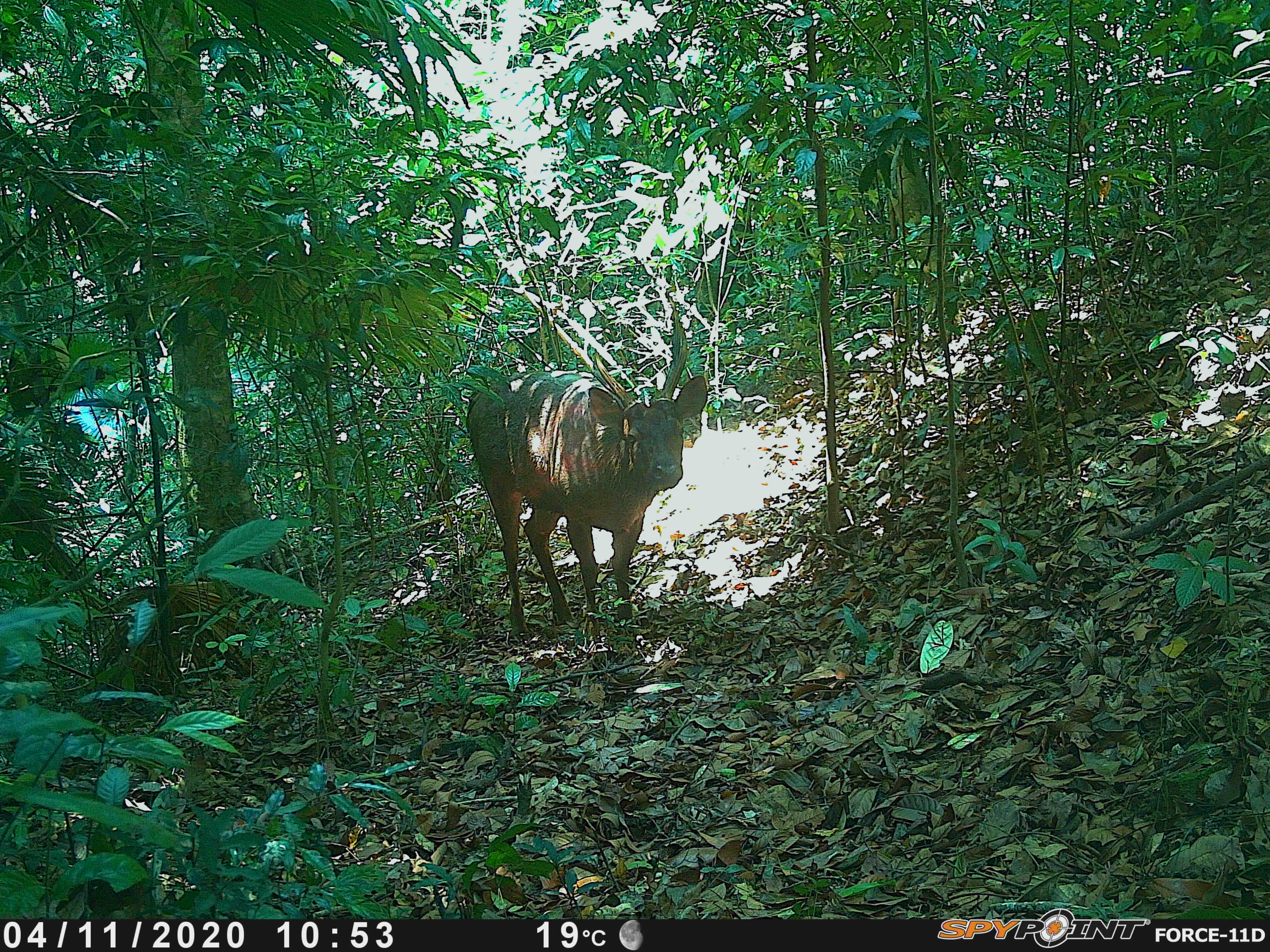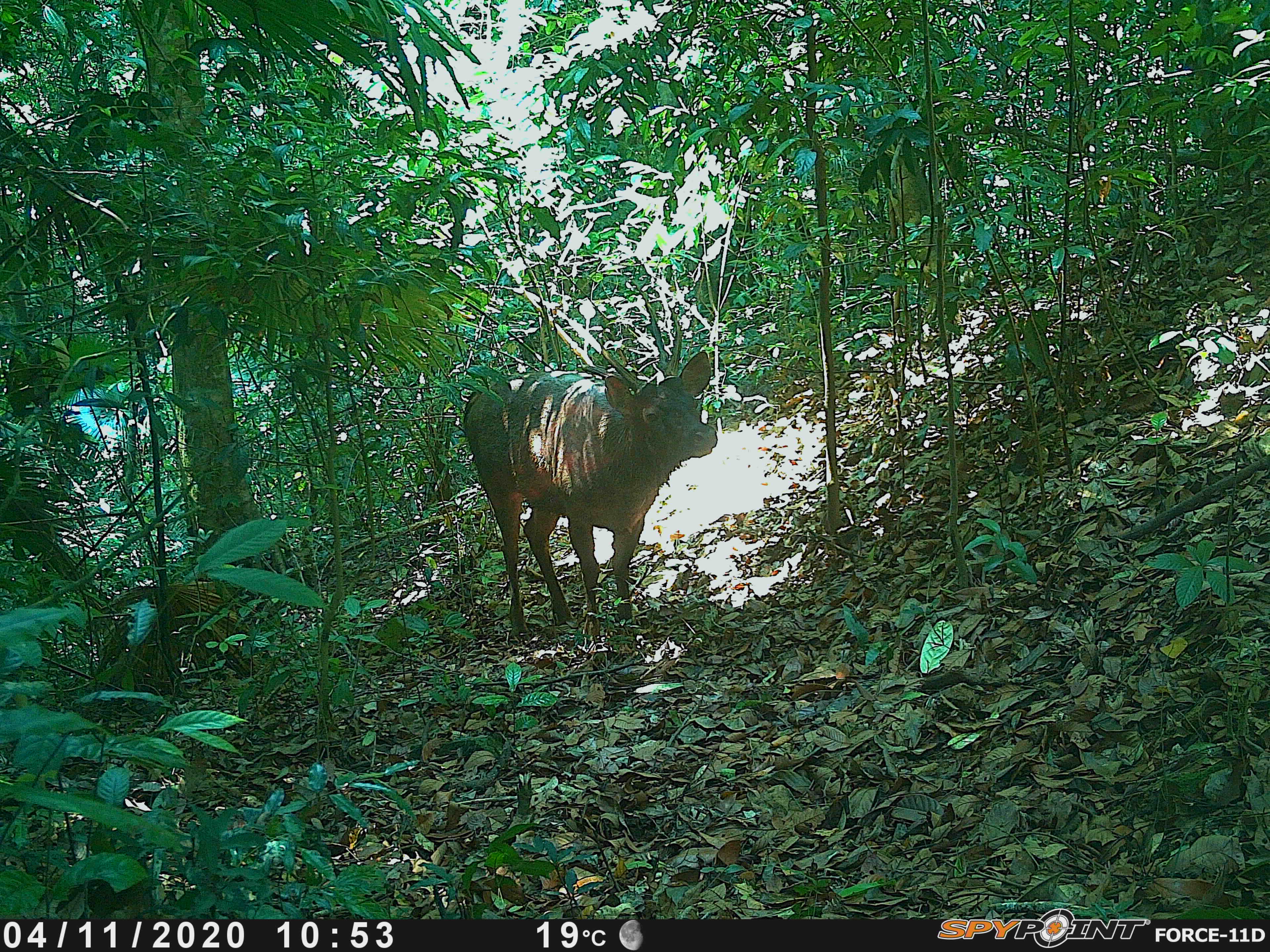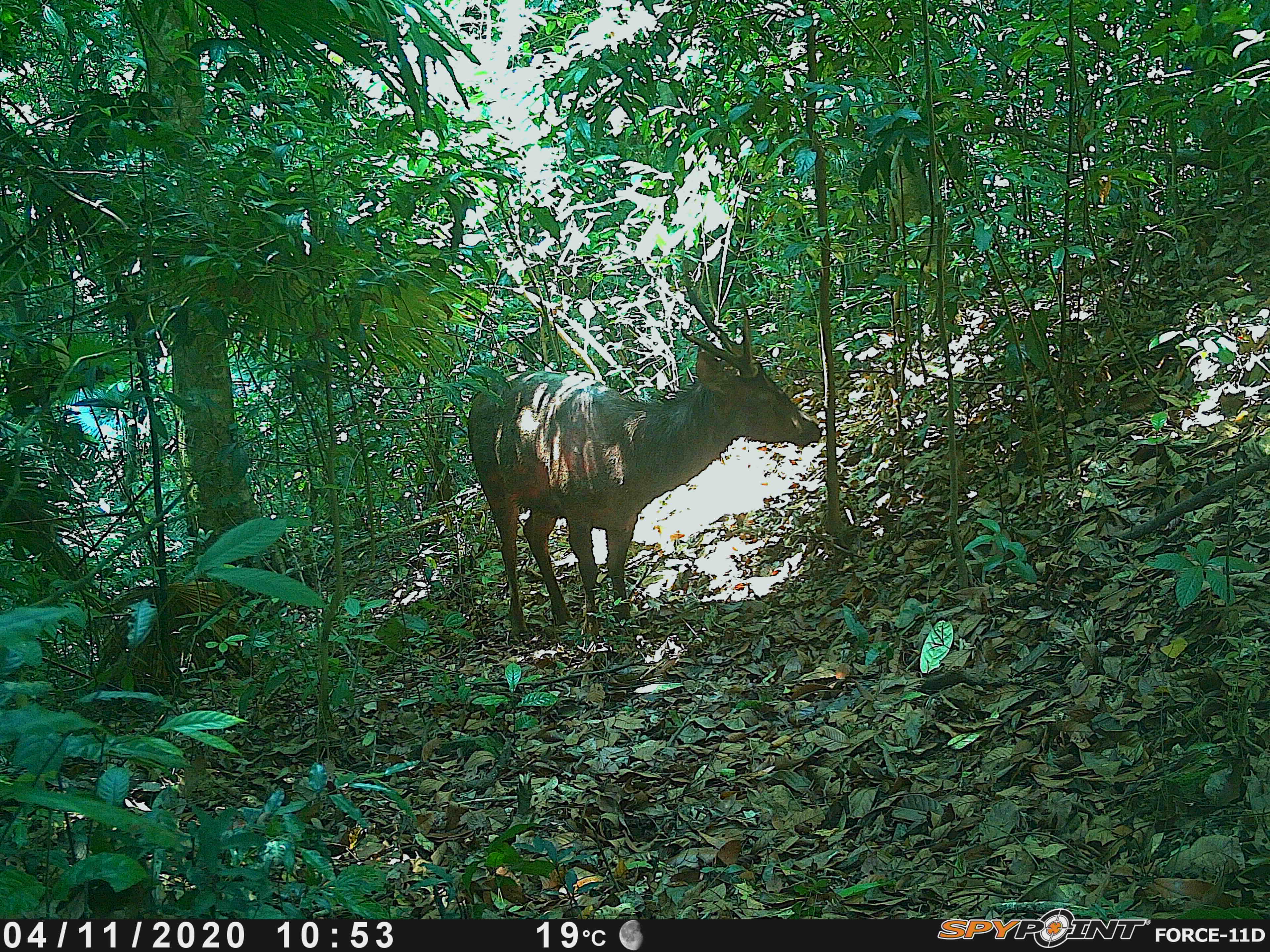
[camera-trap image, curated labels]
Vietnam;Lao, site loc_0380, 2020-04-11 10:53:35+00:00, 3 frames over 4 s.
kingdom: Animalia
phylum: Chordata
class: Mammalia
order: Artiodactyla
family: Cervidae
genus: Rusa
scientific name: Rusa unicolor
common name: sambar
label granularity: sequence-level